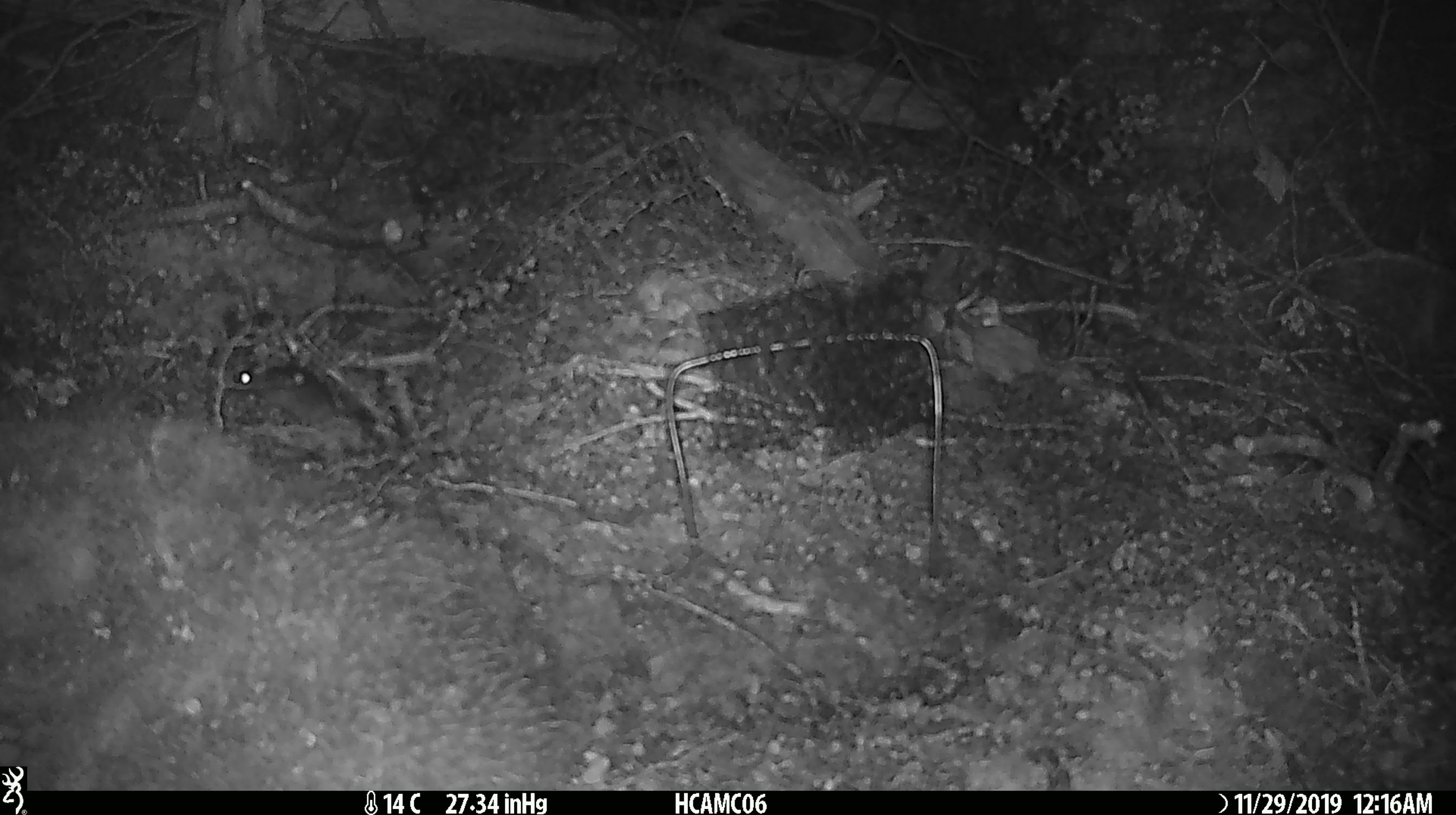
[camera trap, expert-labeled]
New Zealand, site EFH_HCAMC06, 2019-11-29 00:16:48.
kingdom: Animalia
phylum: Chordata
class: Mammalia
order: Rodentia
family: Muridae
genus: Mus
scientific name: Mus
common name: mouse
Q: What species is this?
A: Mouse (Mus).